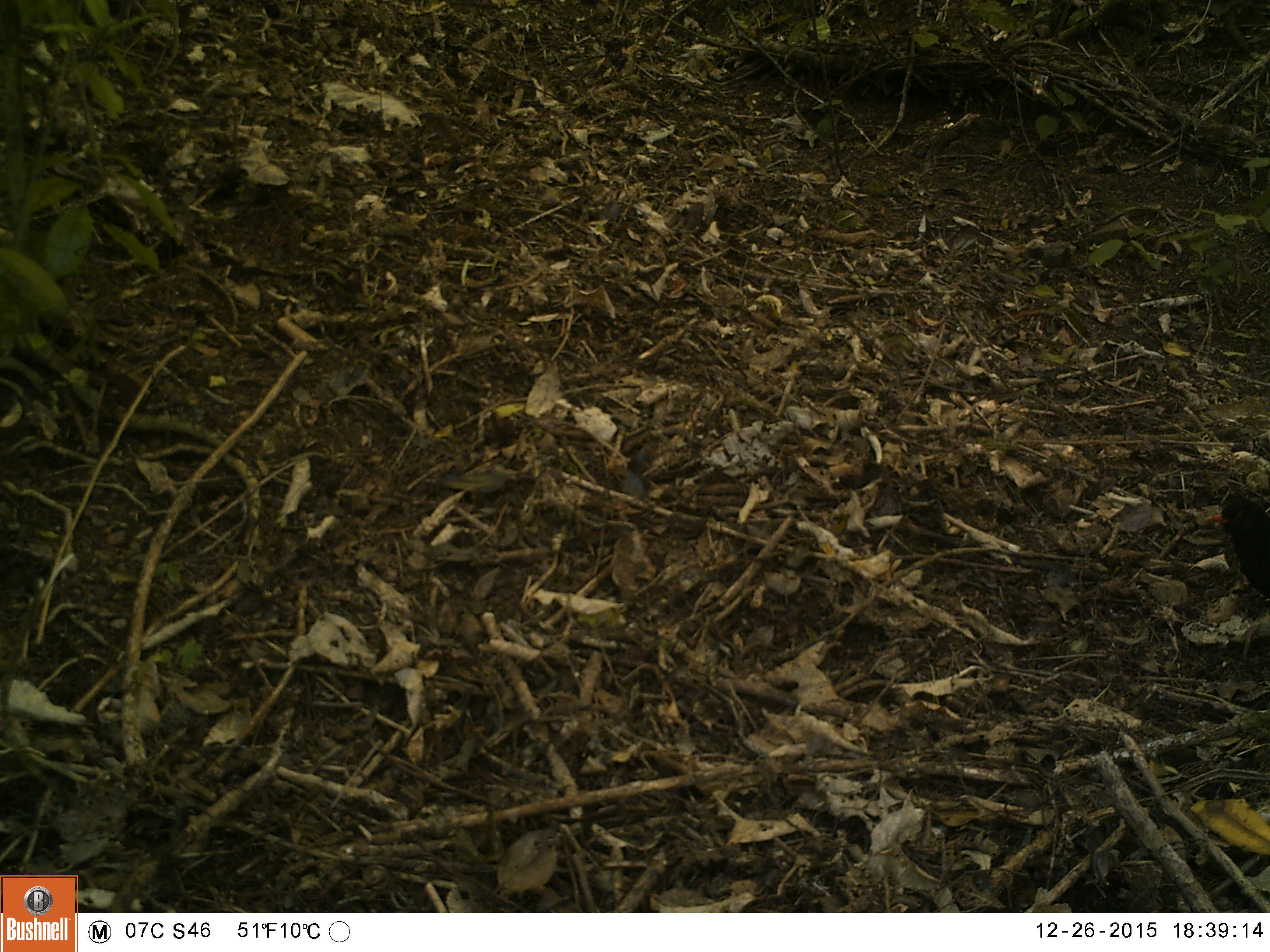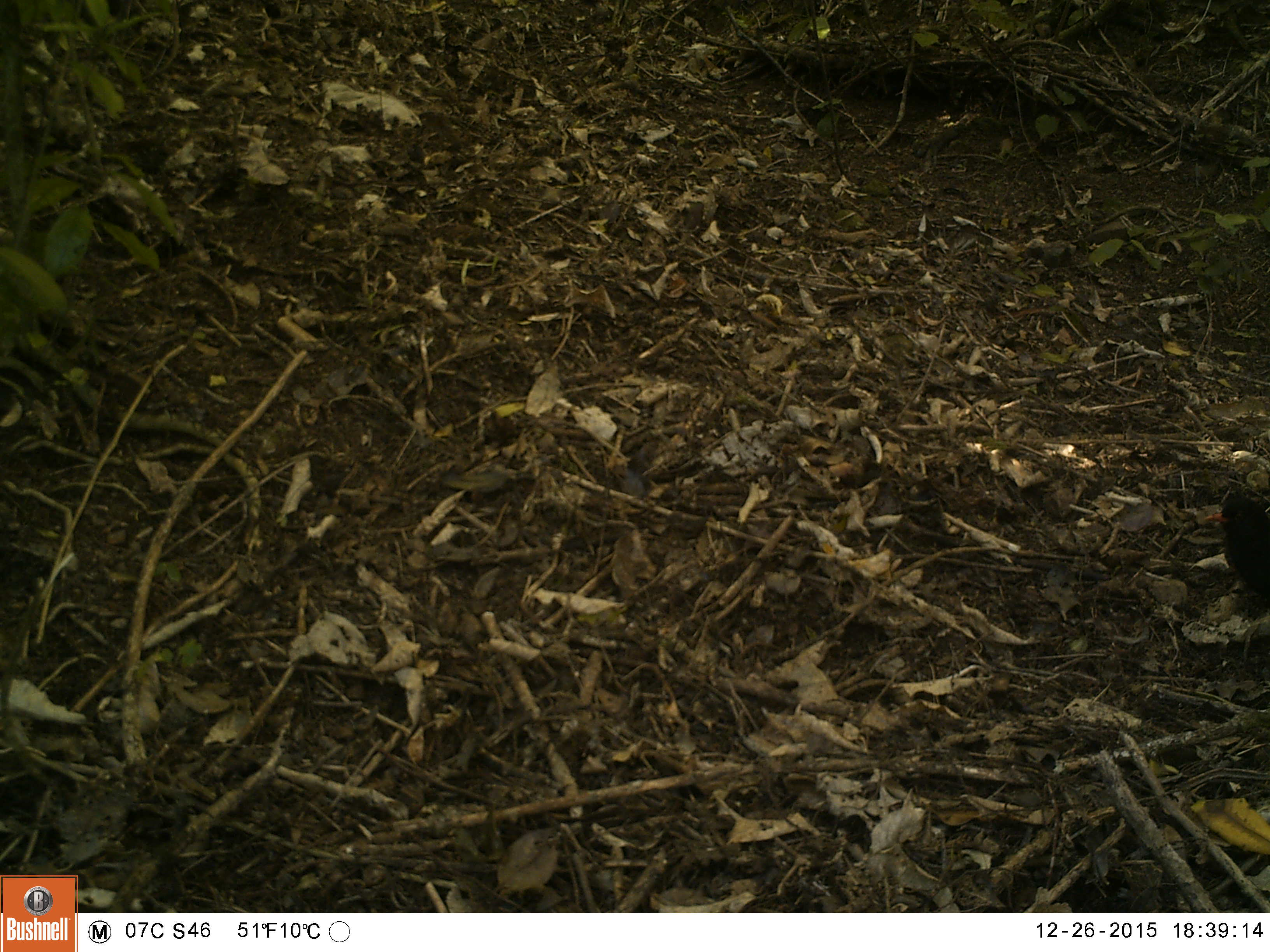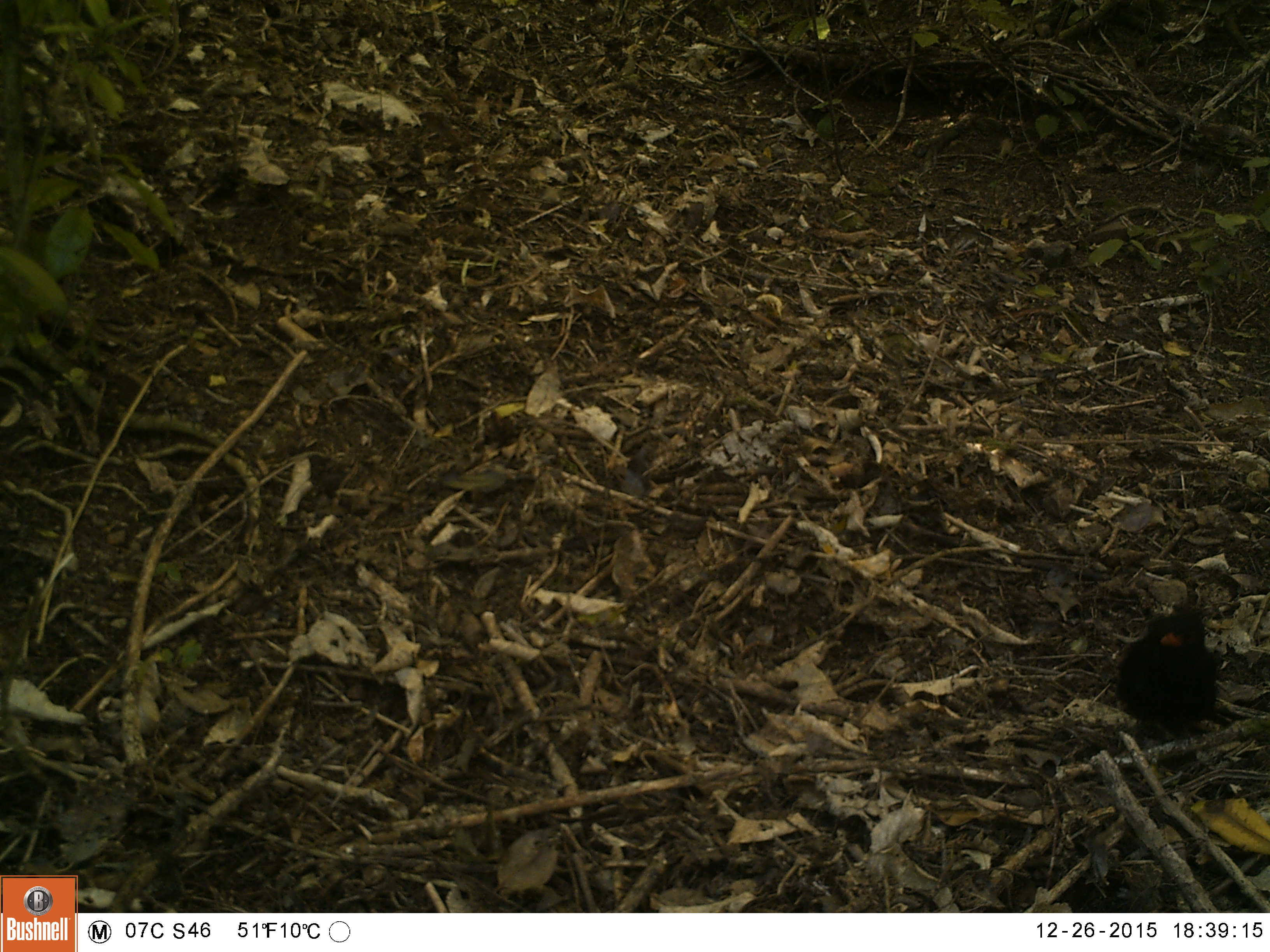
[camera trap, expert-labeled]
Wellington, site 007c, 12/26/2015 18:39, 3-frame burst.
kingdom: Animalia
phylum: Chordata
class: Aves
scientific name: Aves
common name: bird